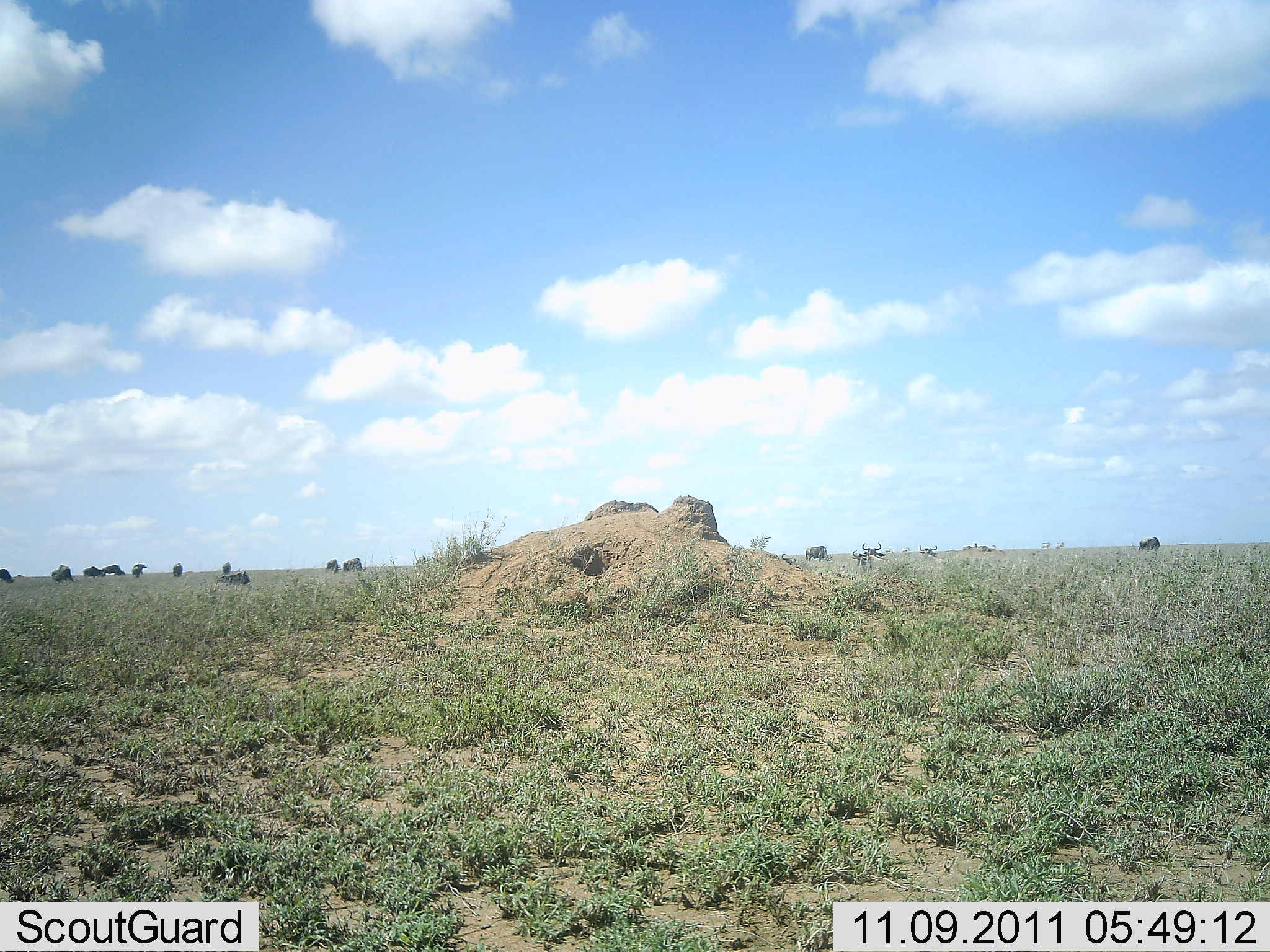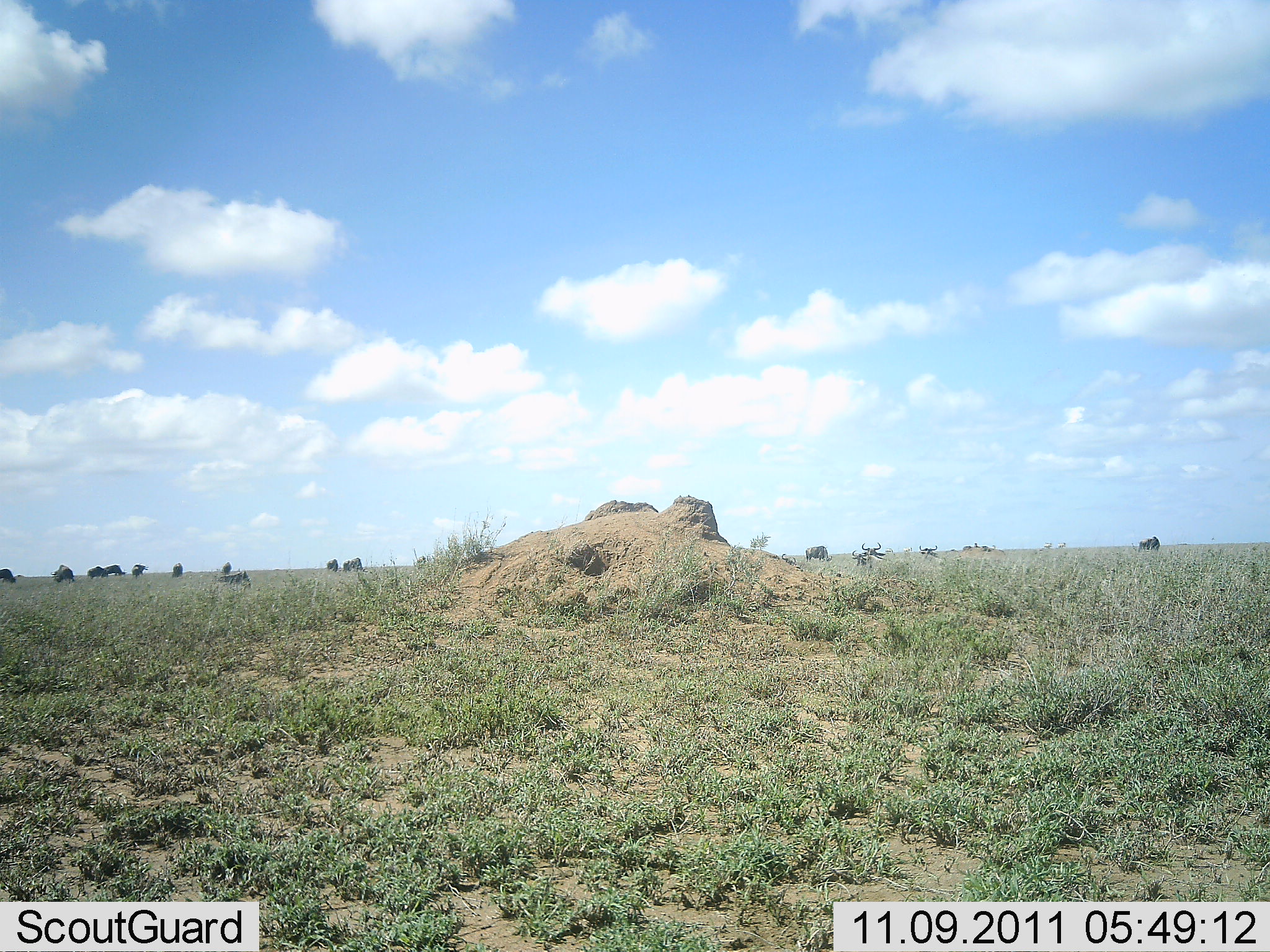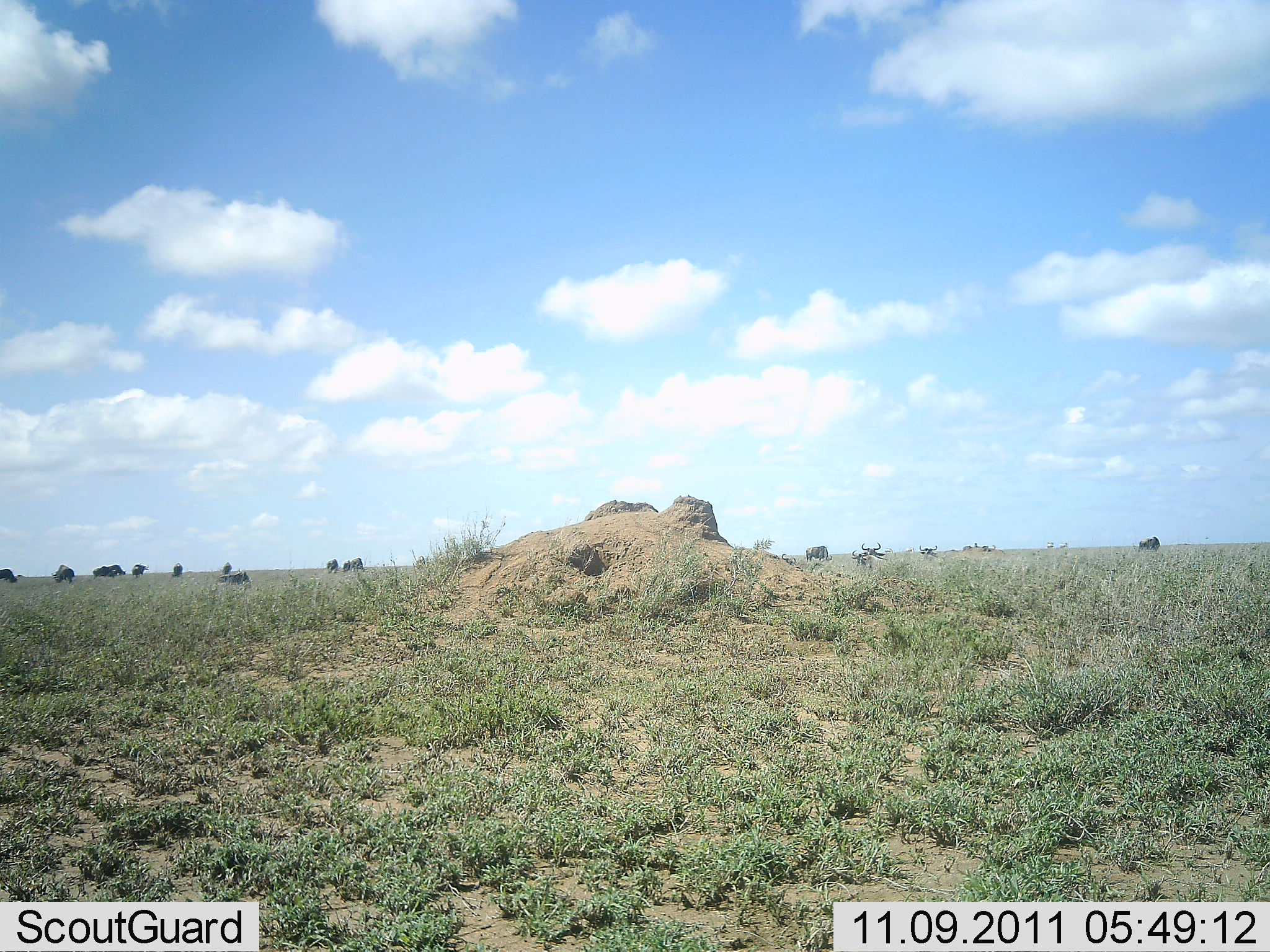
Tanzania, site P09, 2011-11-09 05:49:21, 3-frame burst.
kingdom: Animalia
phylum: Chordata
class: Mammalia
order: Artiodactyla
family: Bovidae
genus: Connochaetes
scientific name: Connochaetes taurinus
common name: blue wildebeest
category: wildebeest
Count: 11-50.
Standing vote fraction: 56%.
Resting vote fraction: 22%.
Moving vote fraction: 0%.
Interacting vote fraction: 0%.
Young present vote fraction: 0%.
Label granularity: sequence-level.